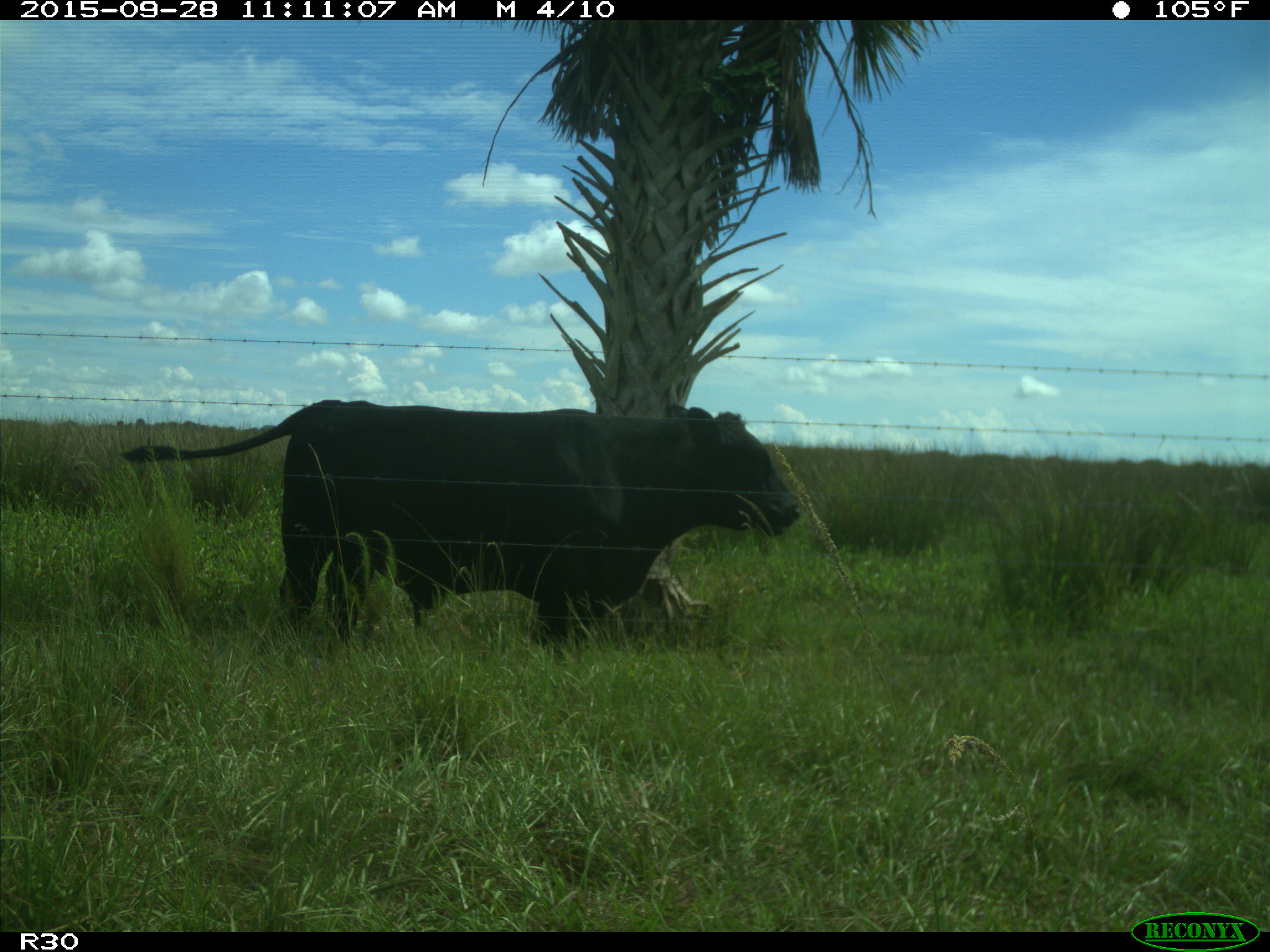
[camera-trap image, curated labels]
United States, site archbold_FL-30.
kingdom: Animalia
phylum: Chordata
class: Mammalia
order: Artiodactyla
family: Bovidae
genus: Bos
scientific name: Bos taurus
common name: domestic cow